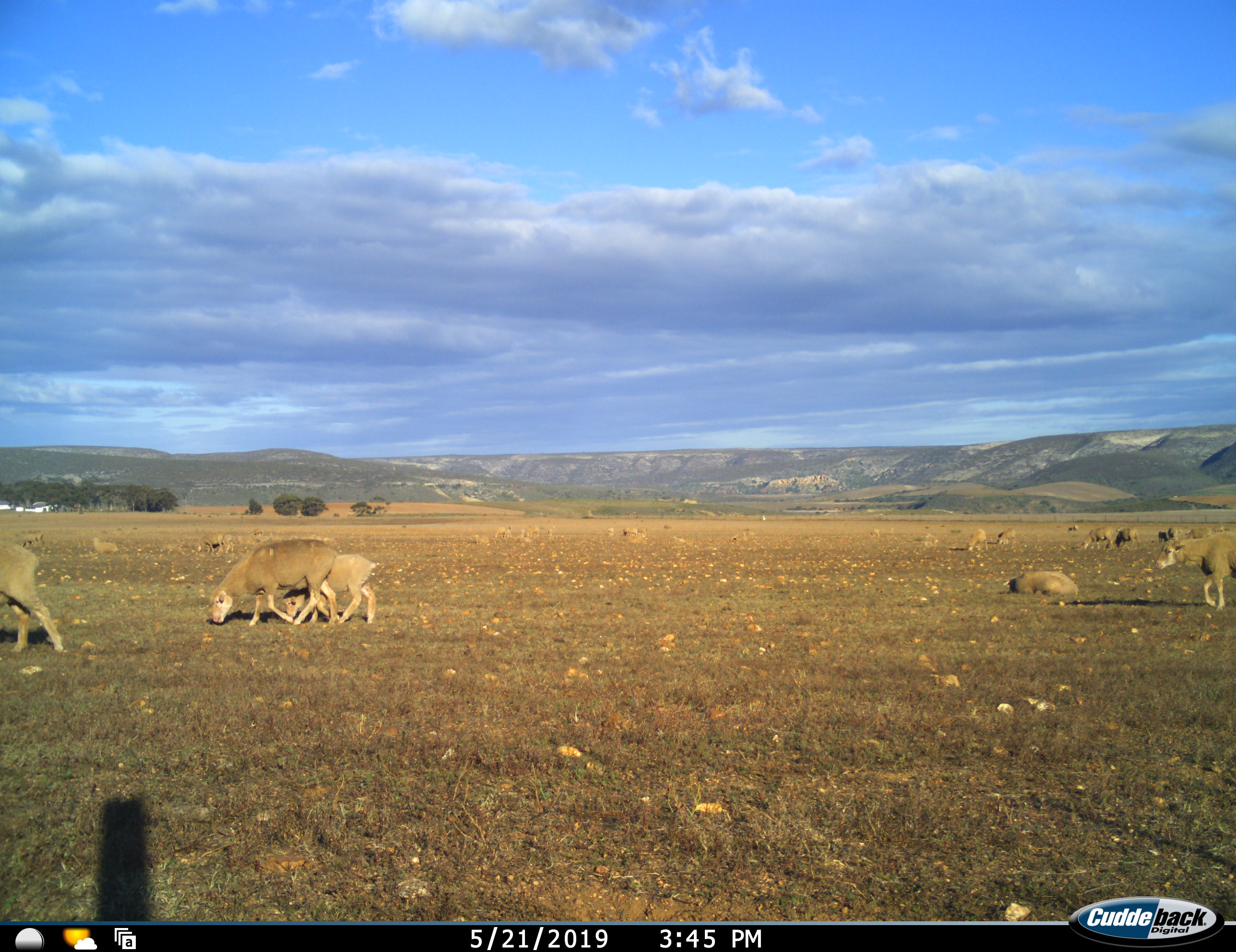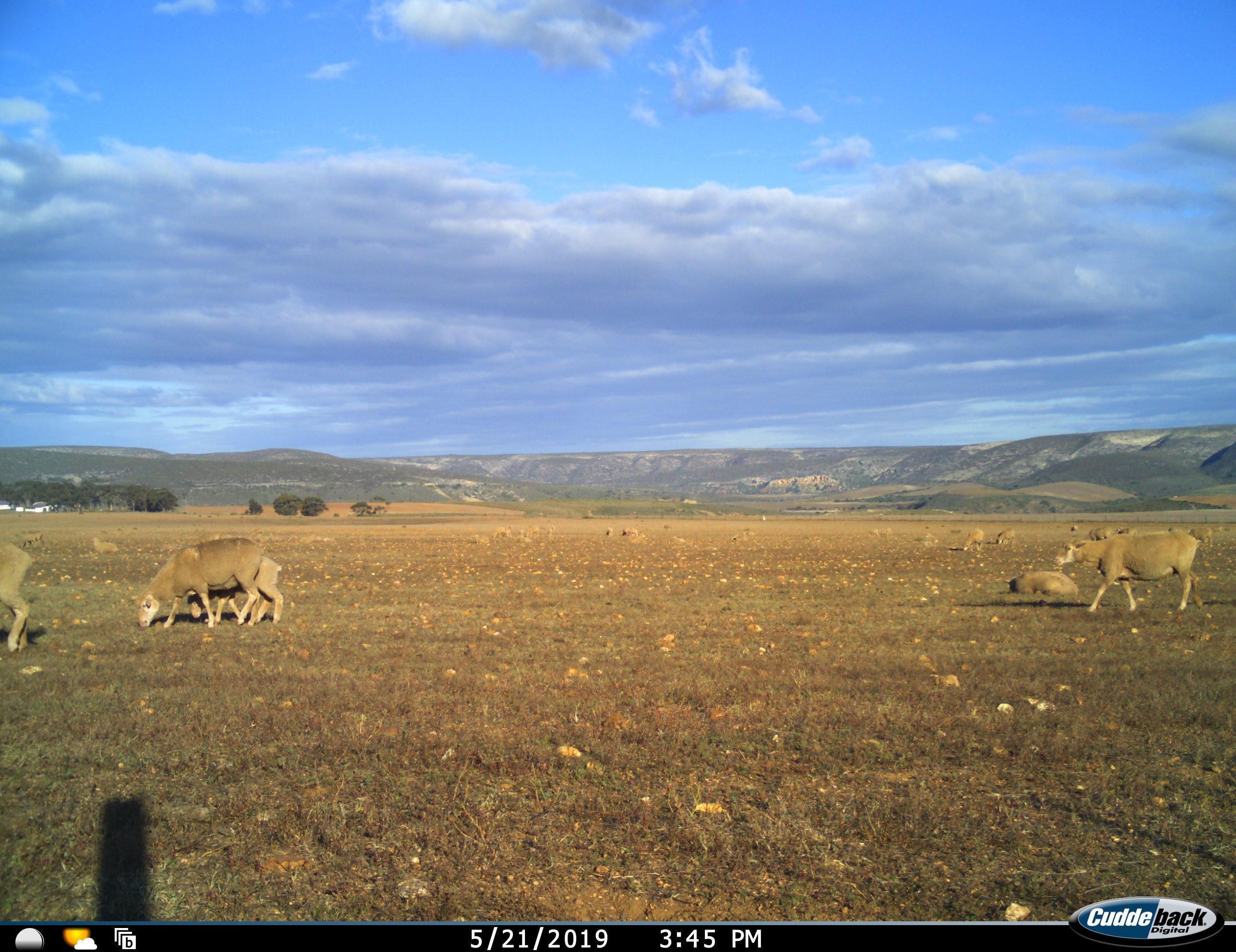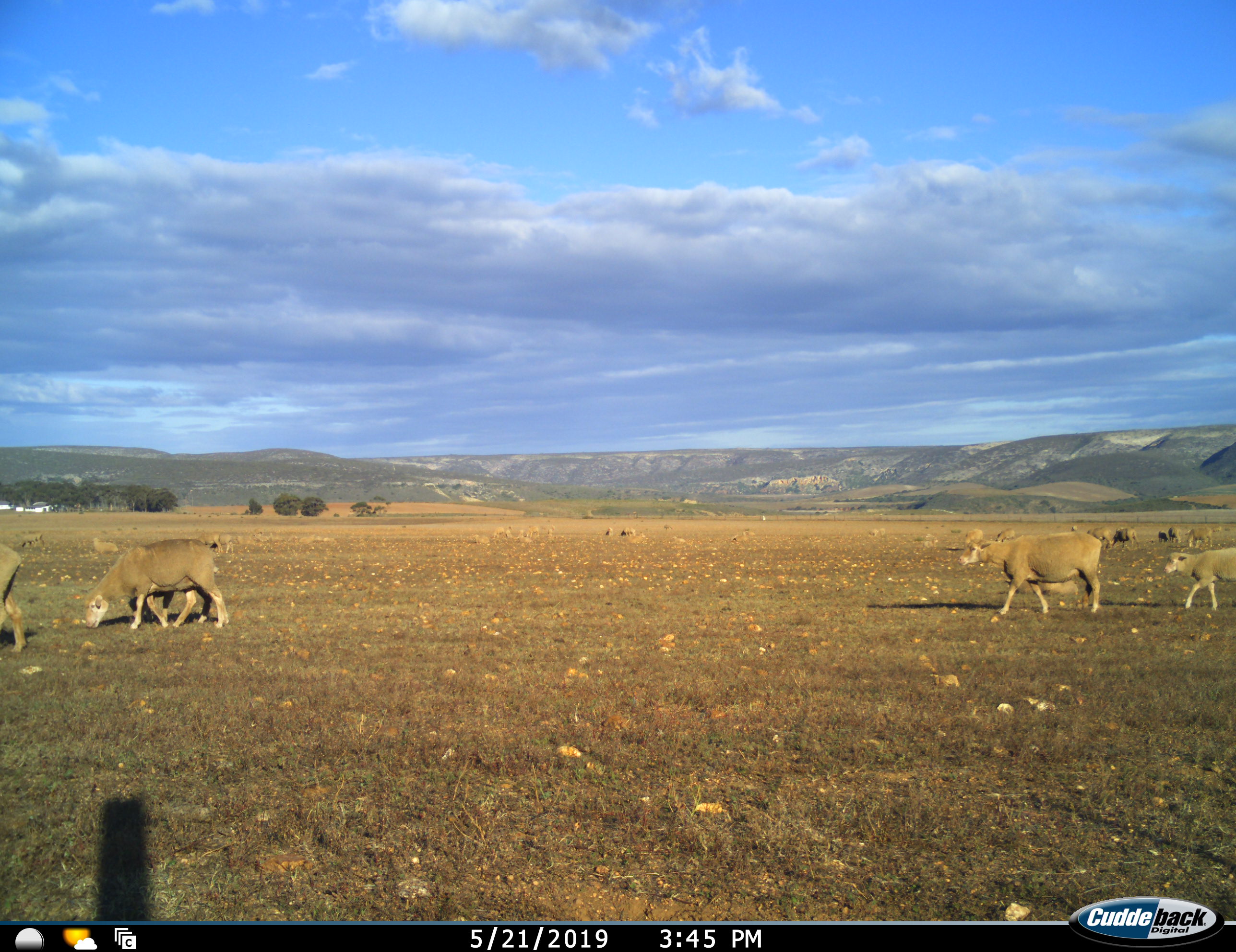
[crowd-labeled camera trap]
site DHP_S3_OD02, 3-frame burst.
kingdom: Animalia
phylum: Chordata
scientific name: Vertebrata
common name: domestic animal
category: domesticanimal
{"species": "domesticanimal (domestic animal) (Vertebrata)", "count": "11-50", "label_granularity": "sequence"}